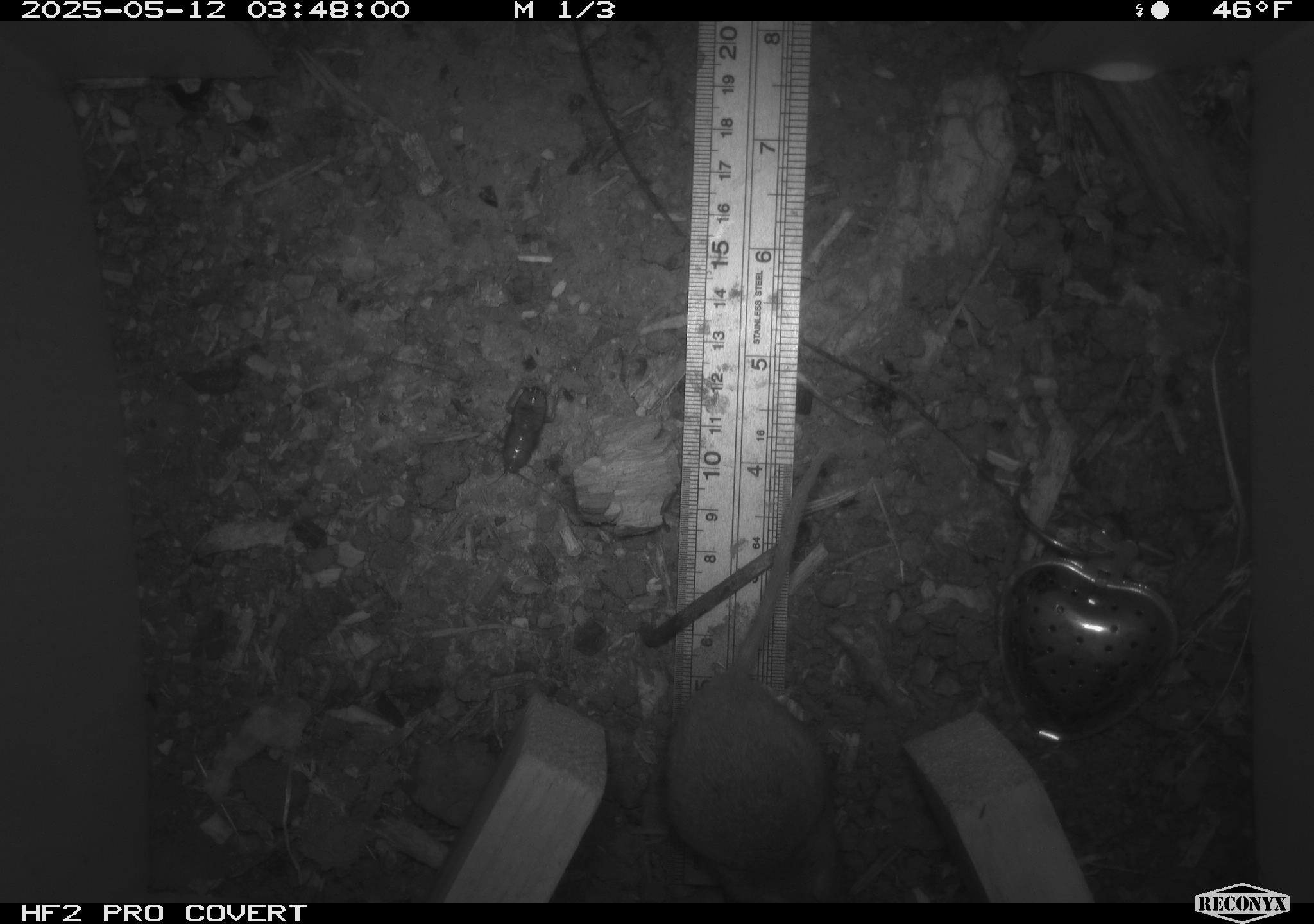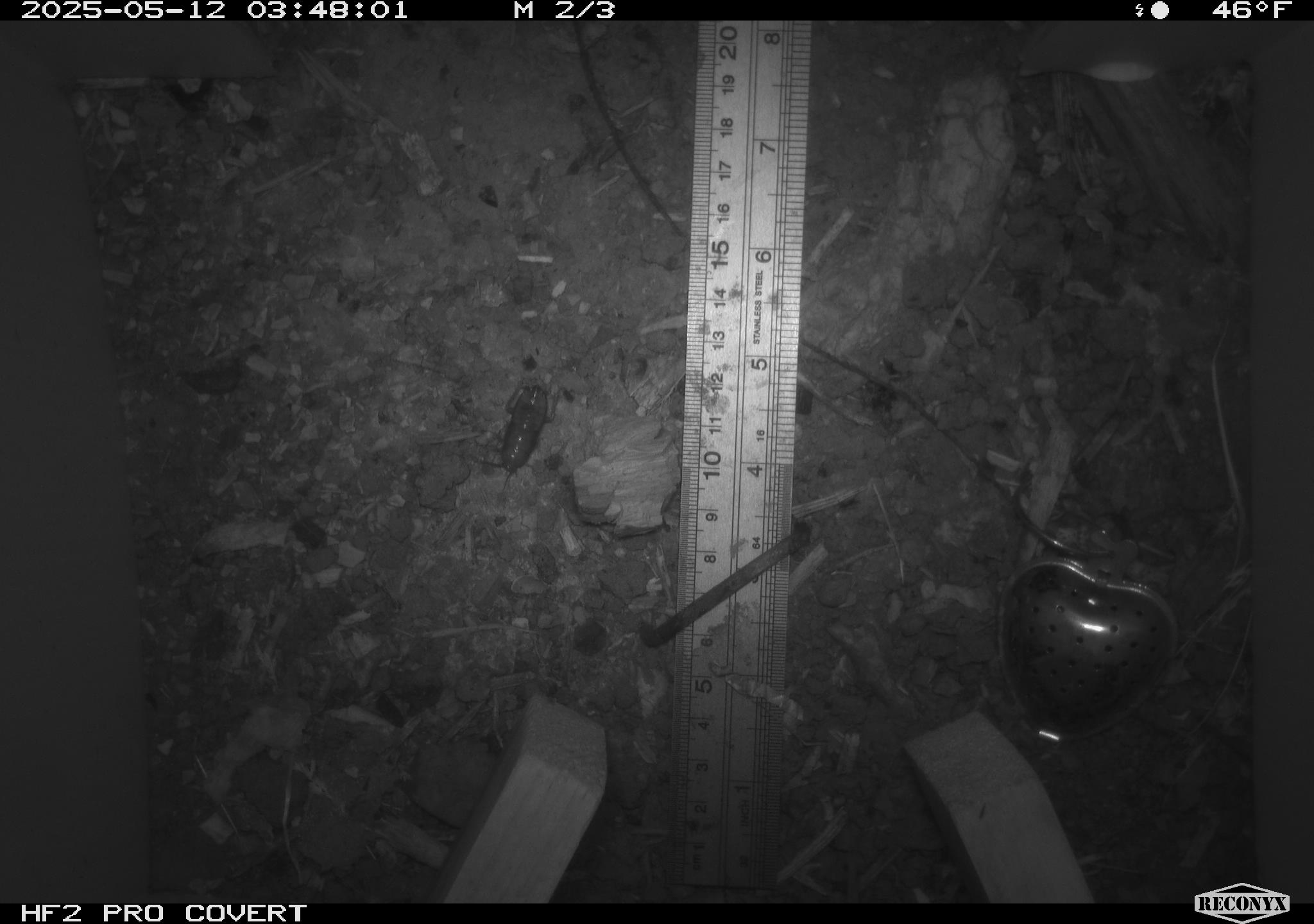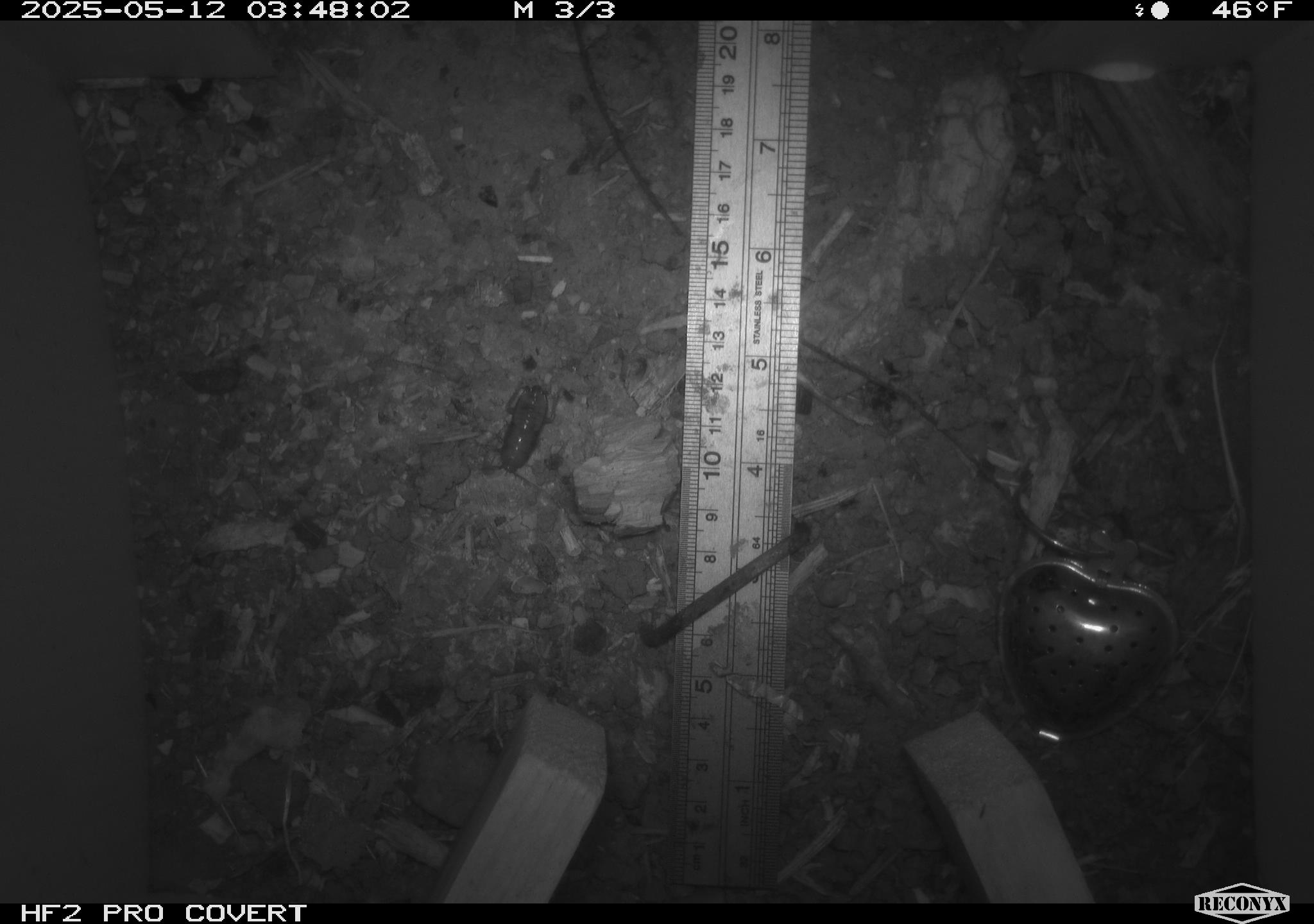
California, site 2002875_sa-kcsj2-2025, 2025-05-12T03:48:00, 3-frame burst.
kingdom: Animalia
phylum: Chordata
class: Mammalia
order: Rodentia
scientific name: Rodentia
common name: rodent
Rodent (Rodentia).